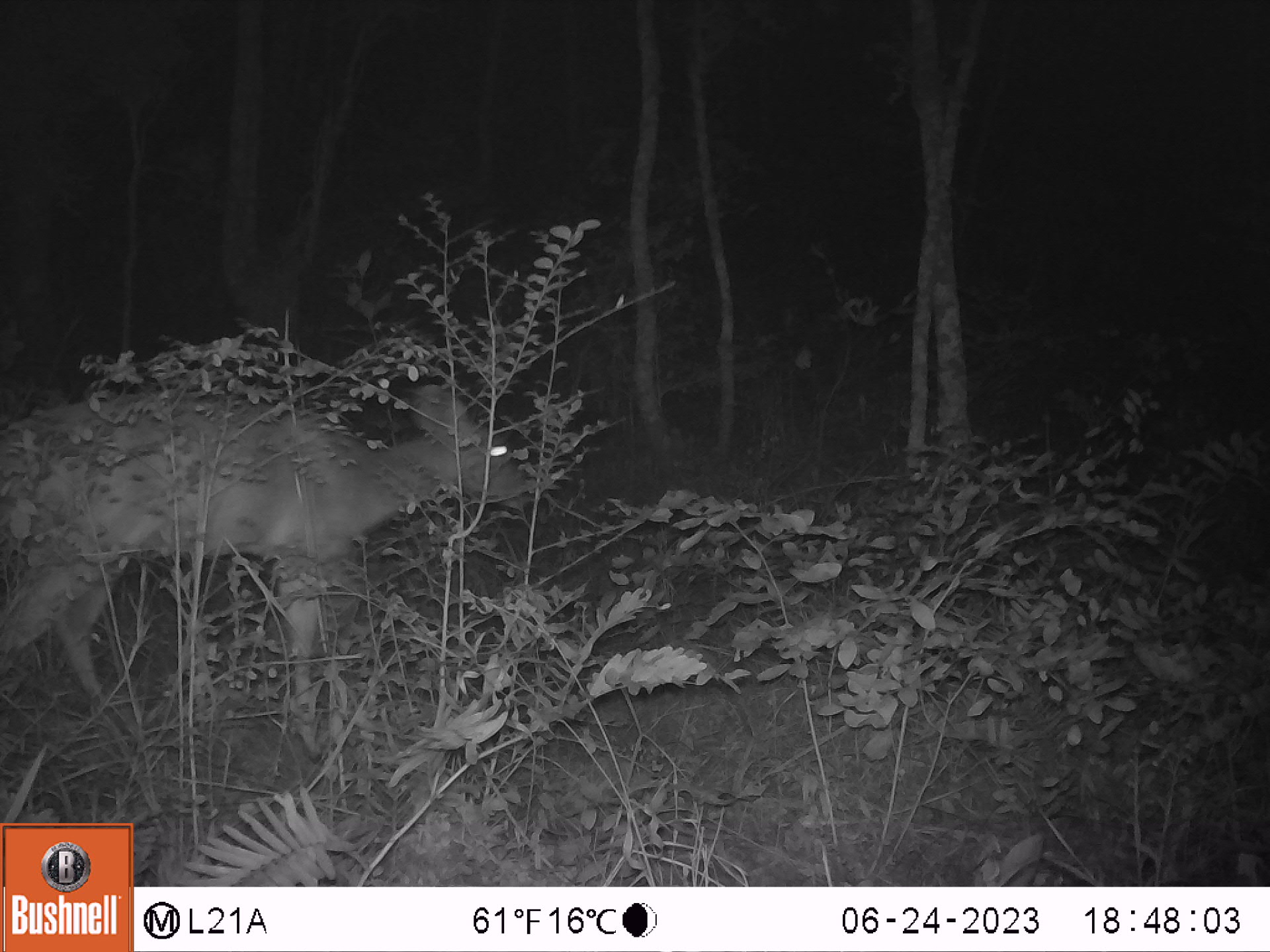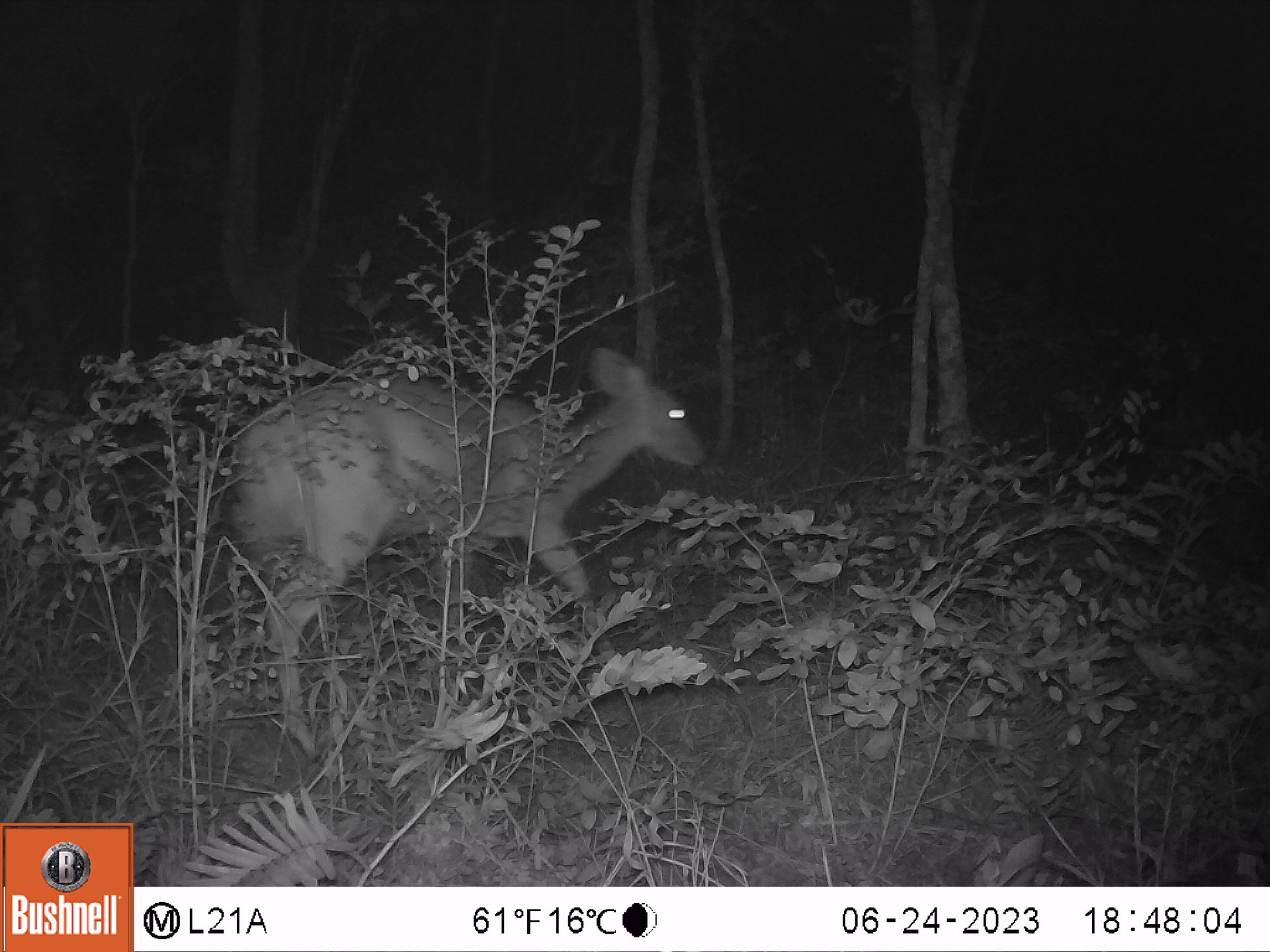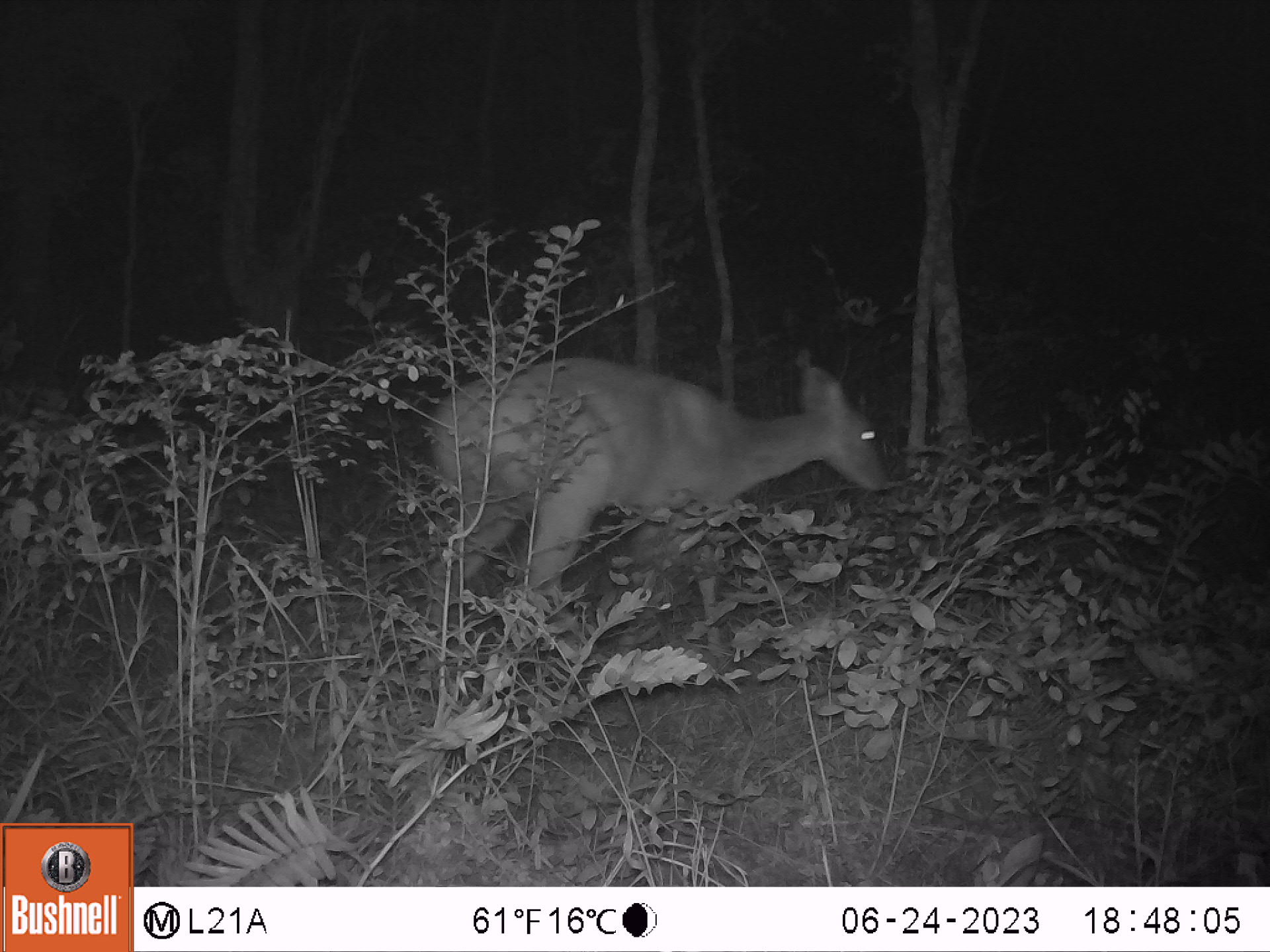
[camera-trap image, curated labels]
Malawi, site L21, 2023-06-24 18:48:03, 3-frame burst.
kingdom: Animalia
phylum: Chordata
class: Mammalia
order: Artiodactyla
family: Bovidae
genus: Tragelaphus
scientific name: Tragelaphus sylvaticus sylvaticus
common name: cape bushbuck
Cape bushbuck (Tragelaphus sylvaticus sylvaticus), count 1.